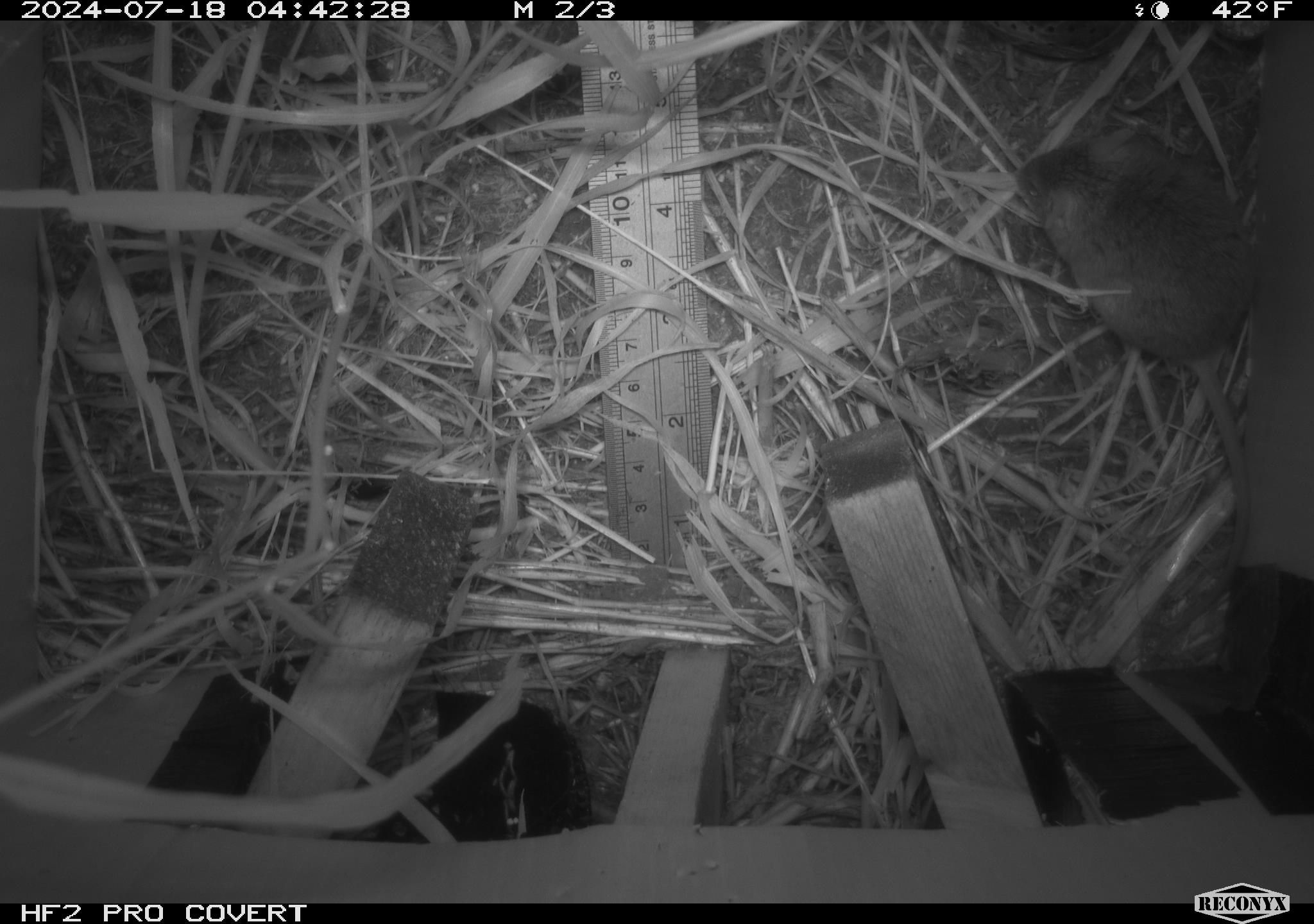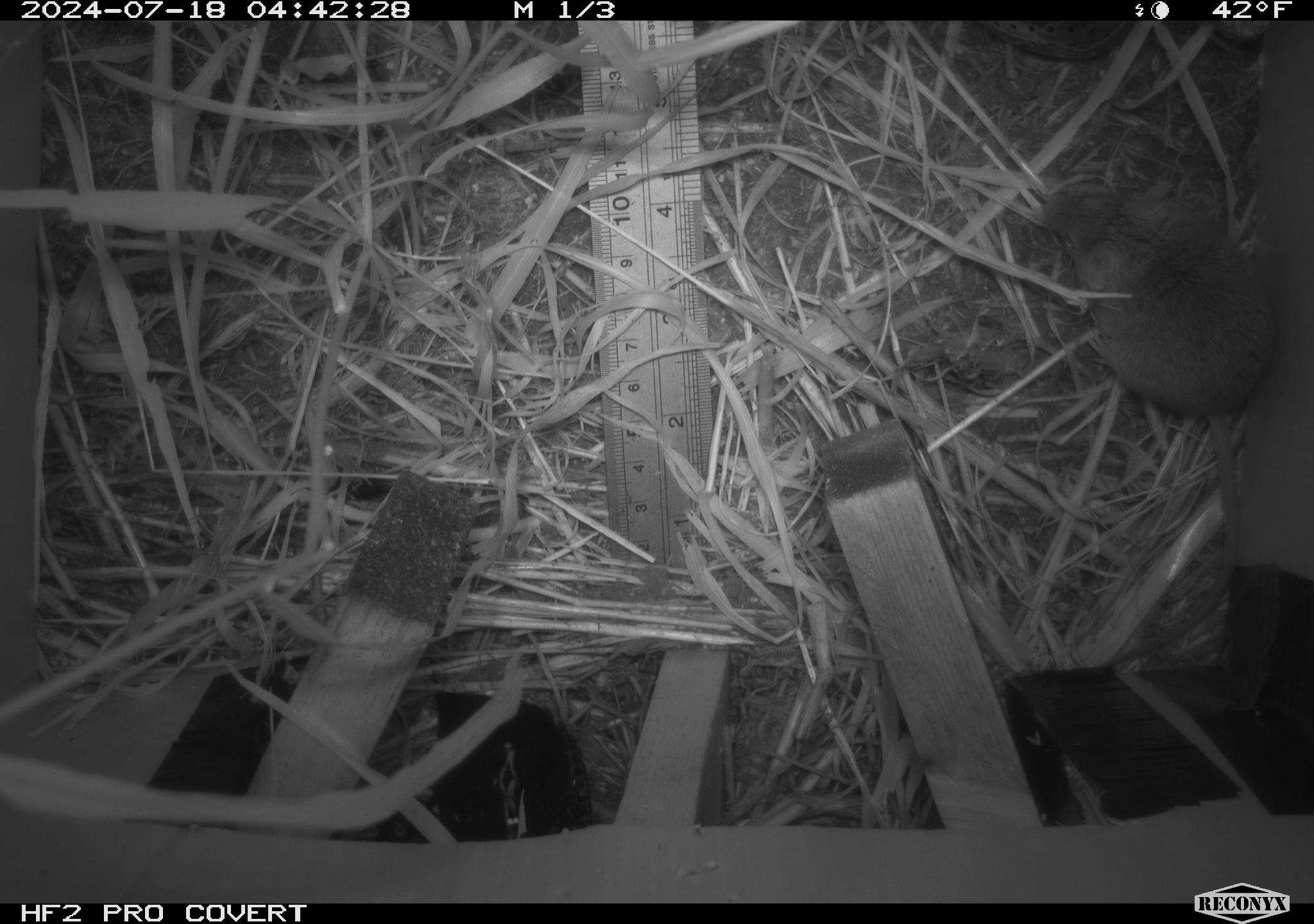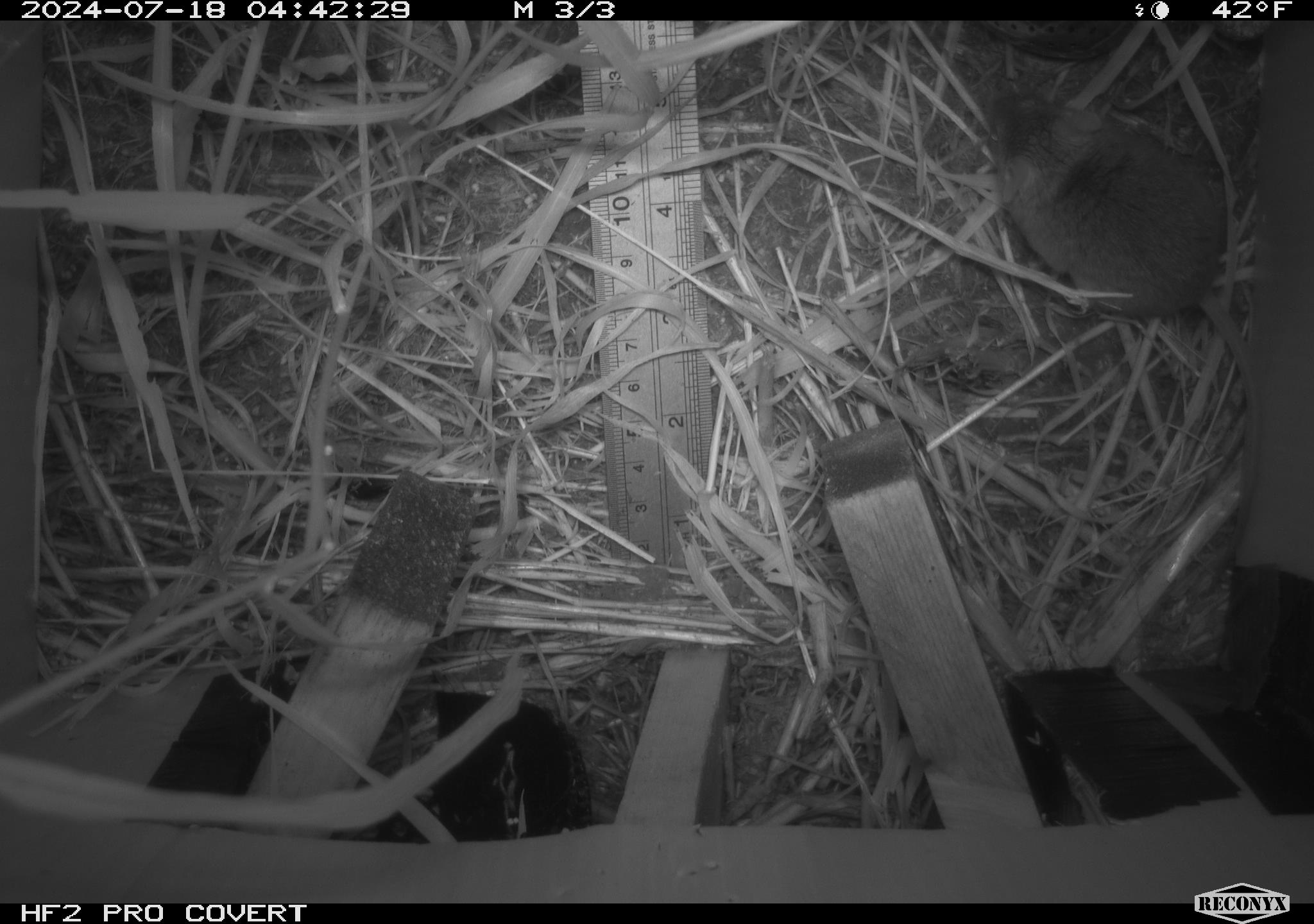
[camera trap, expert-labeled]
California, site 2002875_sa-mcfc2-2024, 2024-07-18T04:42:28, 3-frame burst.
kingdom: Animalia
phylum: Chordata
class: Mammalia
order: Rodentia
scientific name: Rodentia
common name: rodent